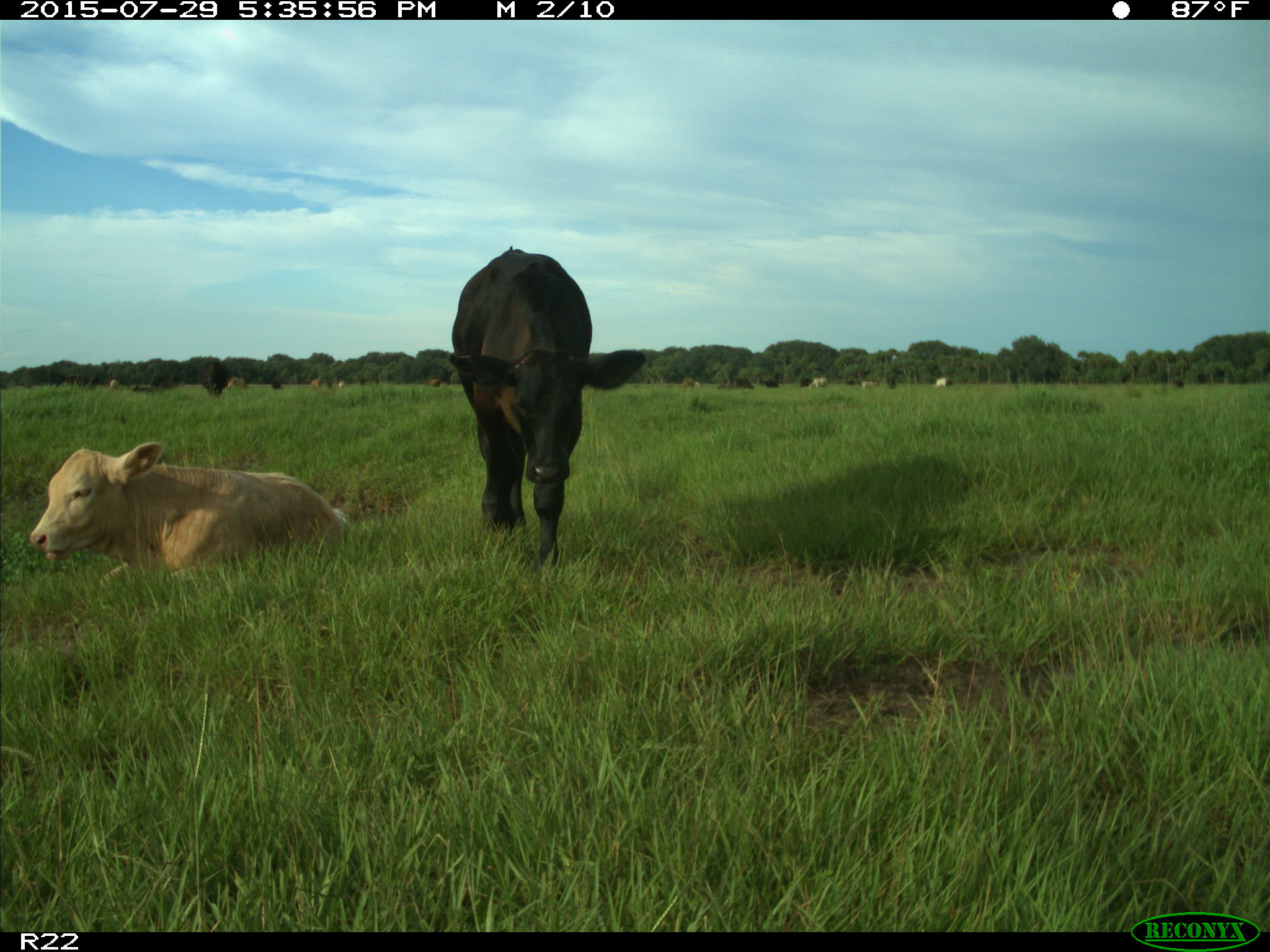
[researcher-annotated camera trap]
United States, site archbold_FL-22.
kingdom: Animalia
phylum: Chordata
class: Mammalia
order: Artiodactyla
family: Bovidae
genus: Bos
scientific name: Bos taurus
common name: domestic cow